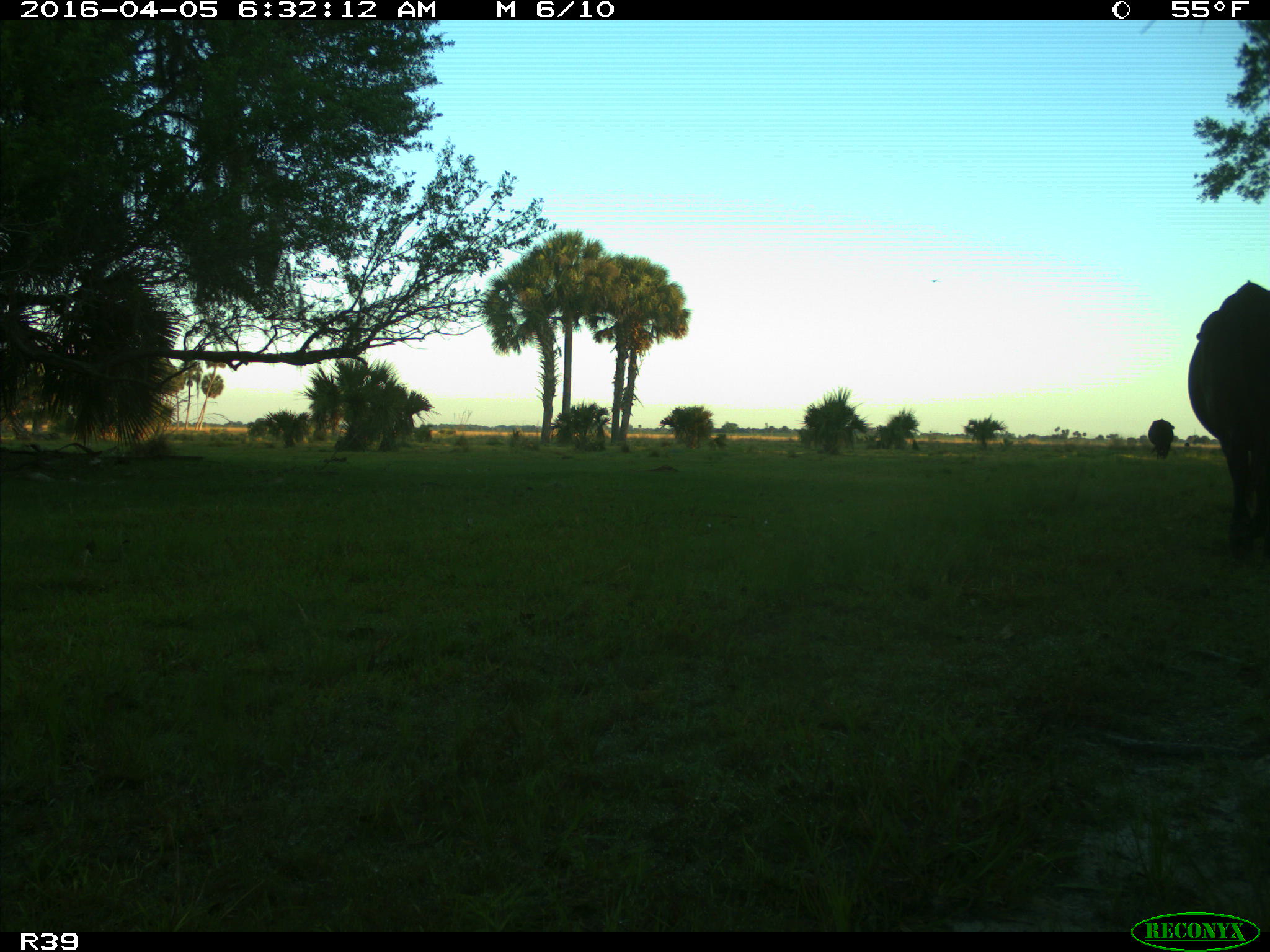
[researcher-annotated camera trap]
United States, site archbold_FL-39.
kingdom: Animalia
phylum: Chordata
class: Mammalia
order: Artiodactyla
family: Bovidae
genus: Bos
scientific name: Bos taurus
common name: domestic cow